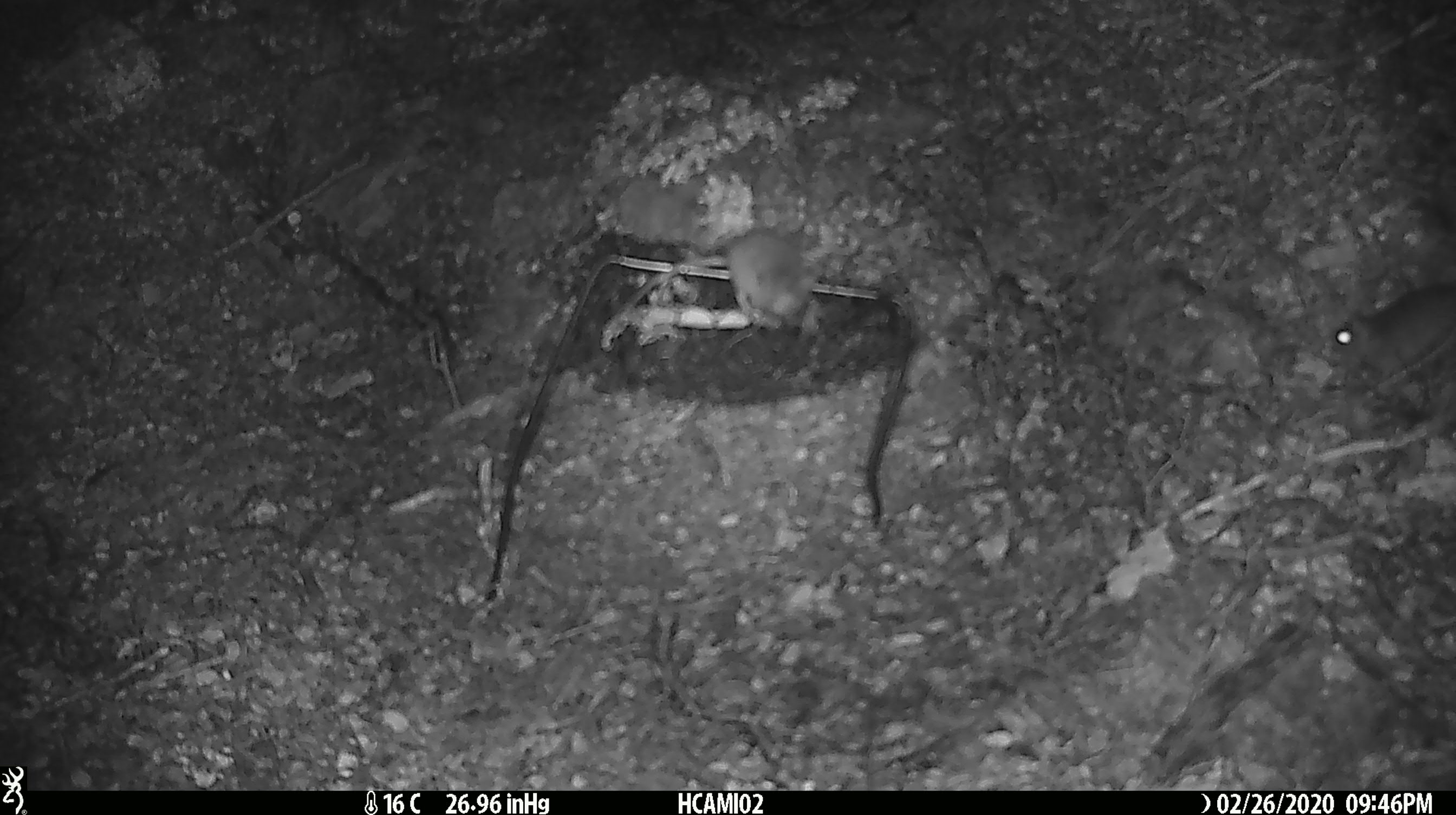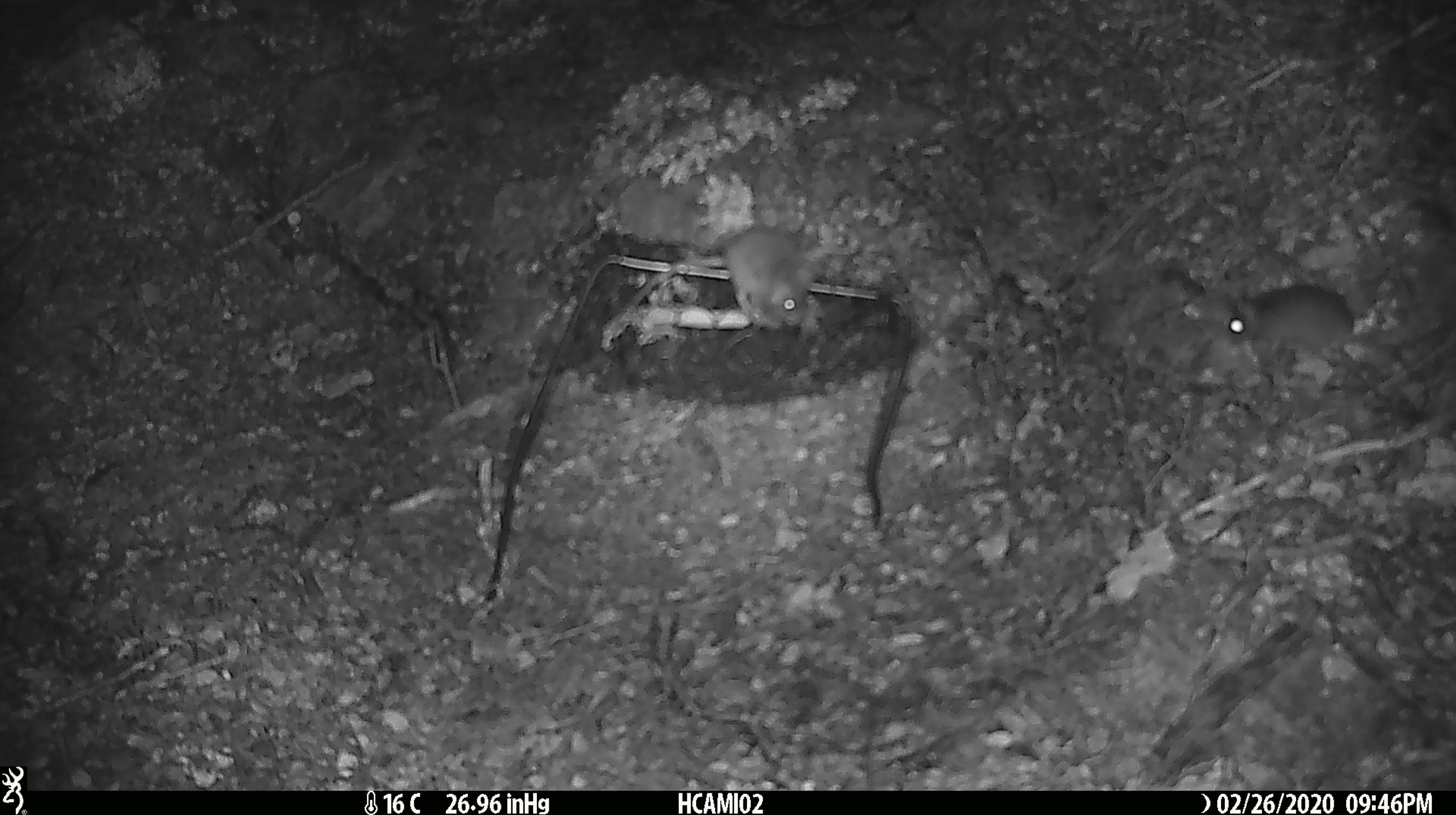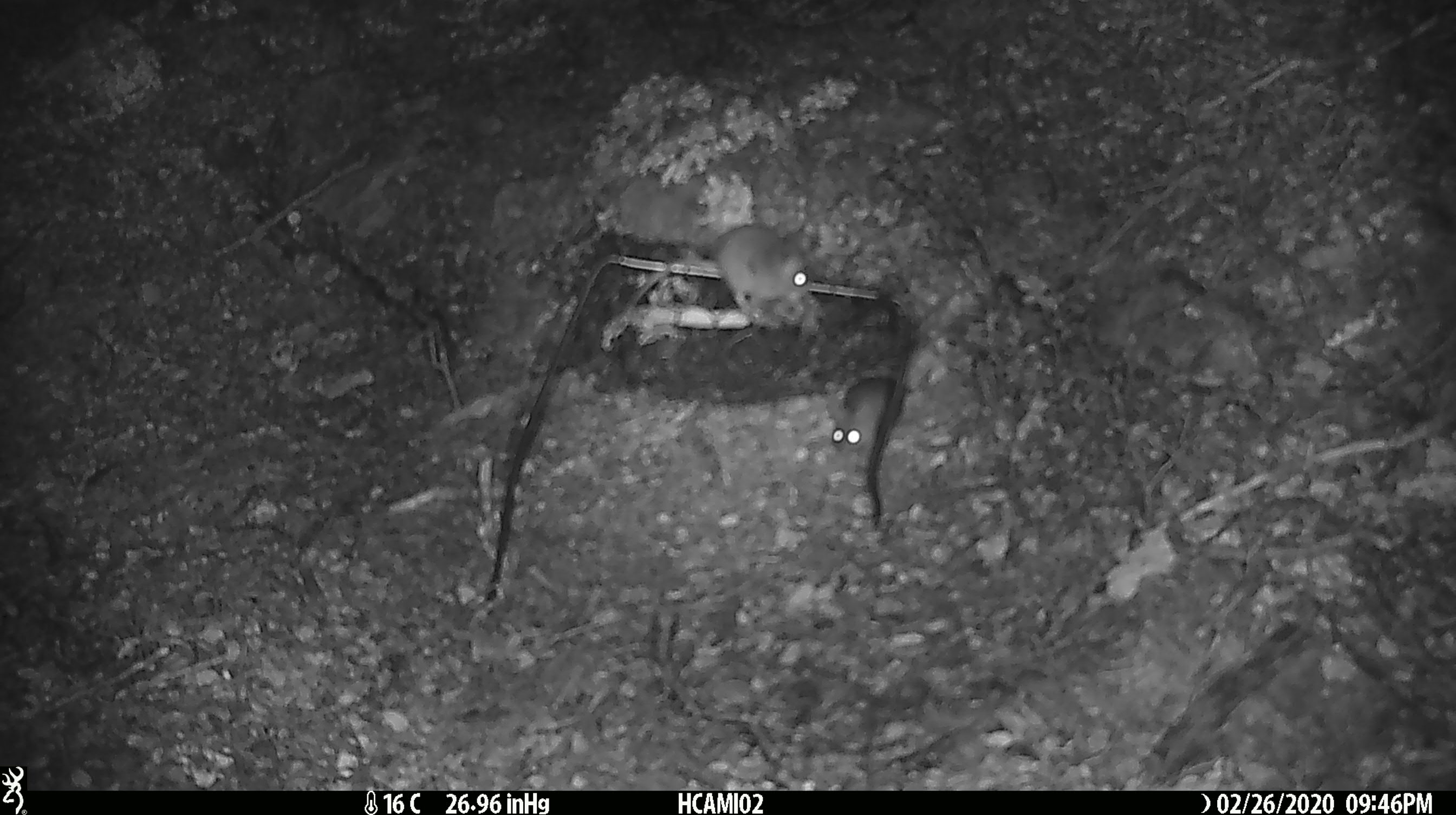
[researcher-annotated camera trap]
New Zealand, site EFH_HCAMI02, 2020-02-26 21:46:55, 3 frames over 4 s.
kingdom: Animalia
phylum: Chordata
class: Mammalia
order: Rodentia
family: Muridae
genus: Mus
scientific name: Mus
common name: mouse